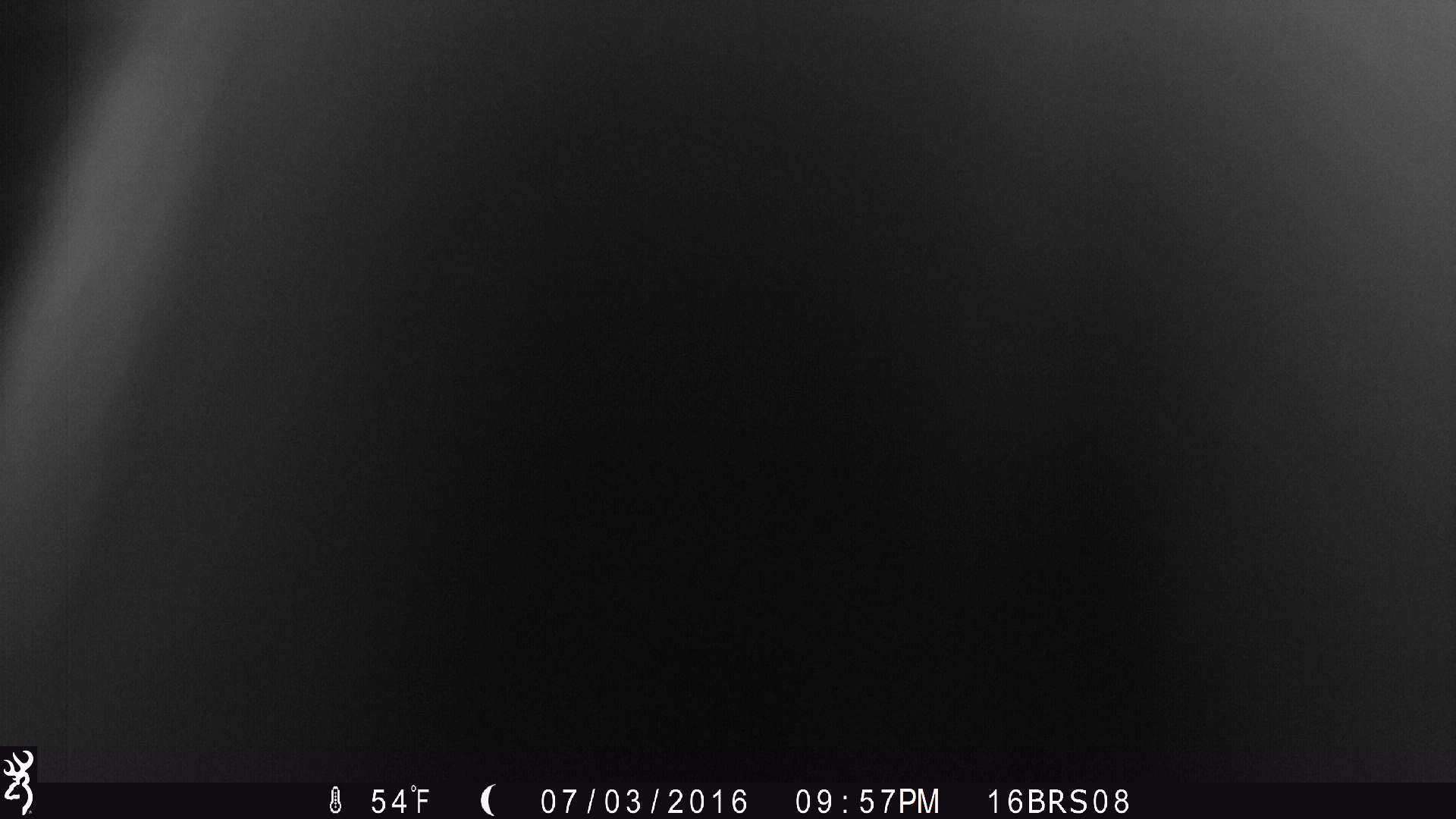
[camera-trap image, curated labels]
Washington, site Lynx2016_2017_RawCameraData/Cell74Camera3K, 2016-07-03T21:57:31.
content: unidentified animal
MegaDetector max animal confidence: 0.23